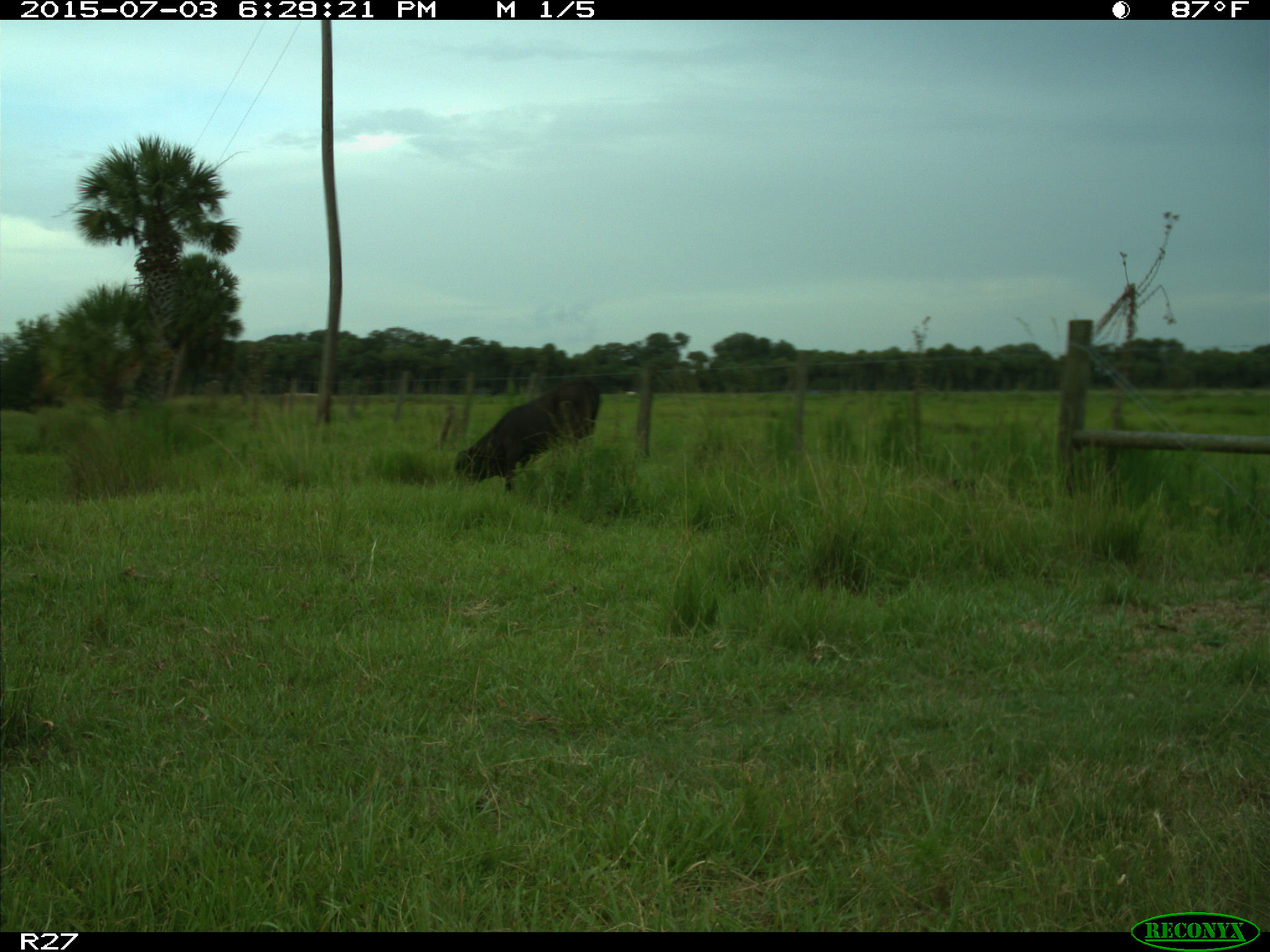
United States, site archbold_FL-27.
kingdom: Animalia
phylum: Chordata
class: Mammalia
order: Artiodactyla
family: Bovidae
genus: Bos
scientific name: Bos taurus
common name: domestic cow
Bos taurus (domestic cow).